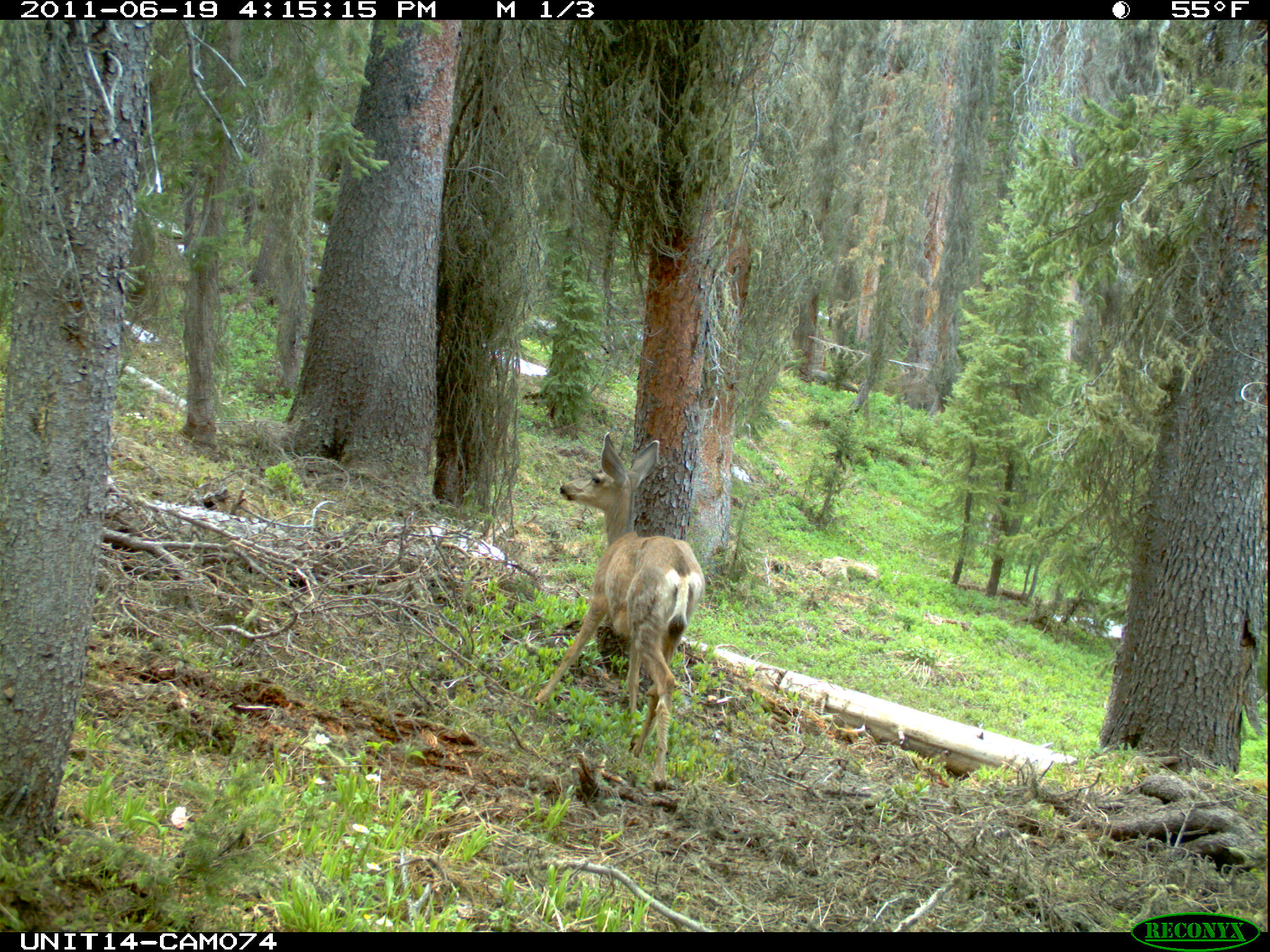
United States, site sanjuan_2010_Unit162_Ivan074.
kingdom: Animalia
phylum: Chordata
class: Mammalia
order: Artiodactyla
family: Cervidae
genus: Odocoileus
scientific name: Odocoileus hemionus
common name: mule deer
Odocoileus hemionus (mule deer).